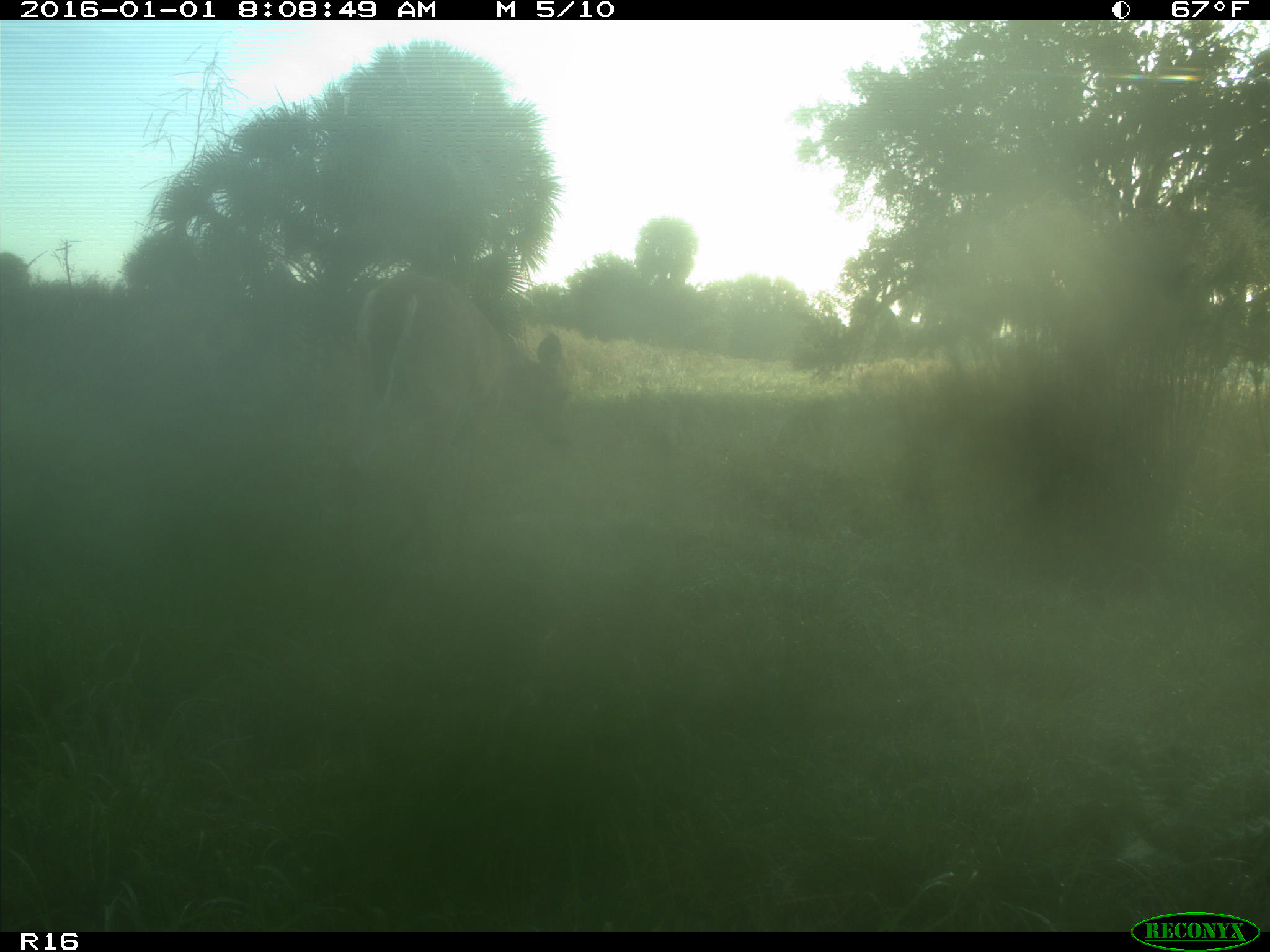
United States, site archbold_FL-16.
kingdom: Animalia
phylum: Chordata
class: Mammalia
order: Artiodactyla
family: Cervidae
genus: Odocoileus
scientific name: Odocoileus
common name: deer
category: unidentified deer